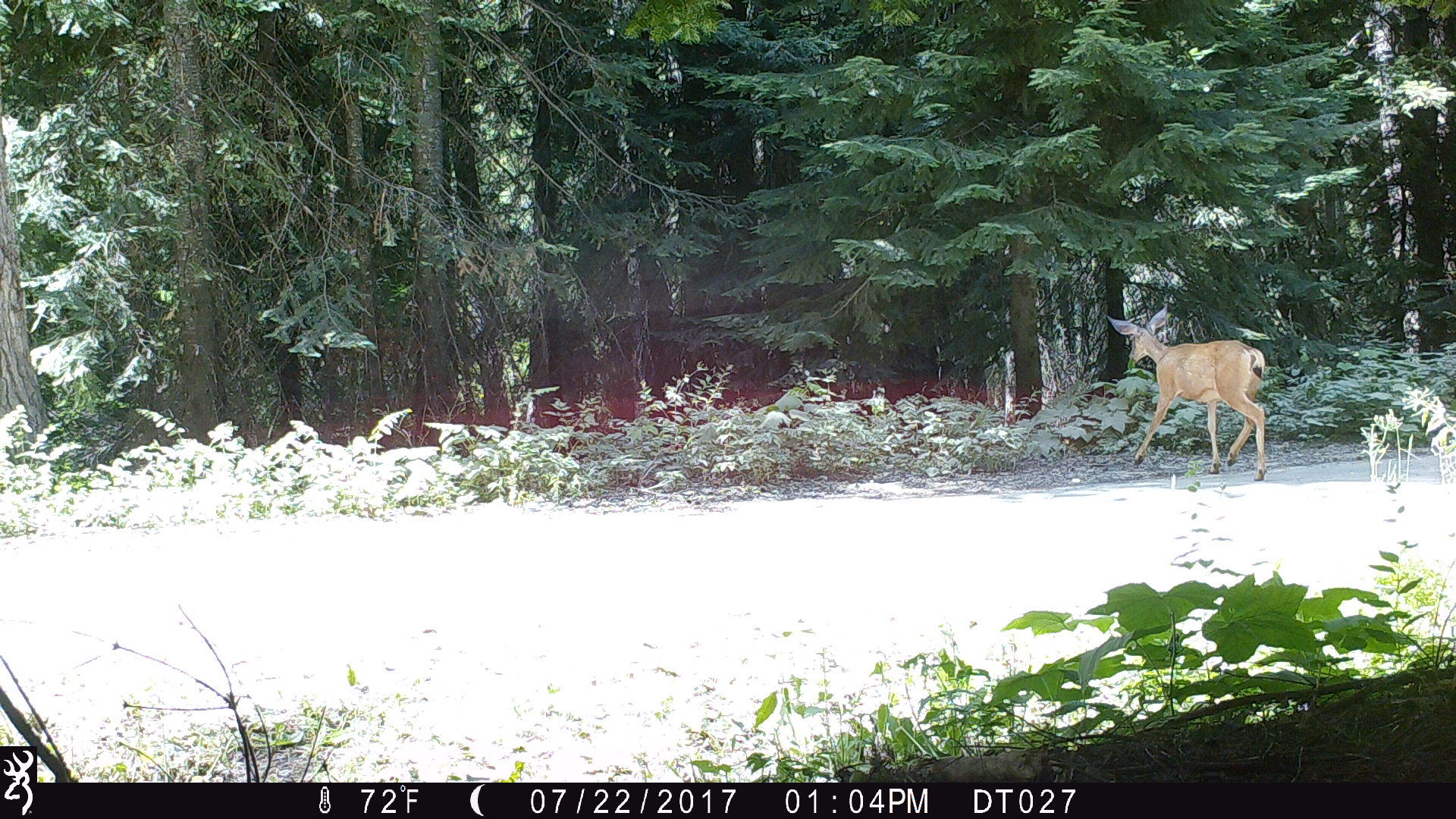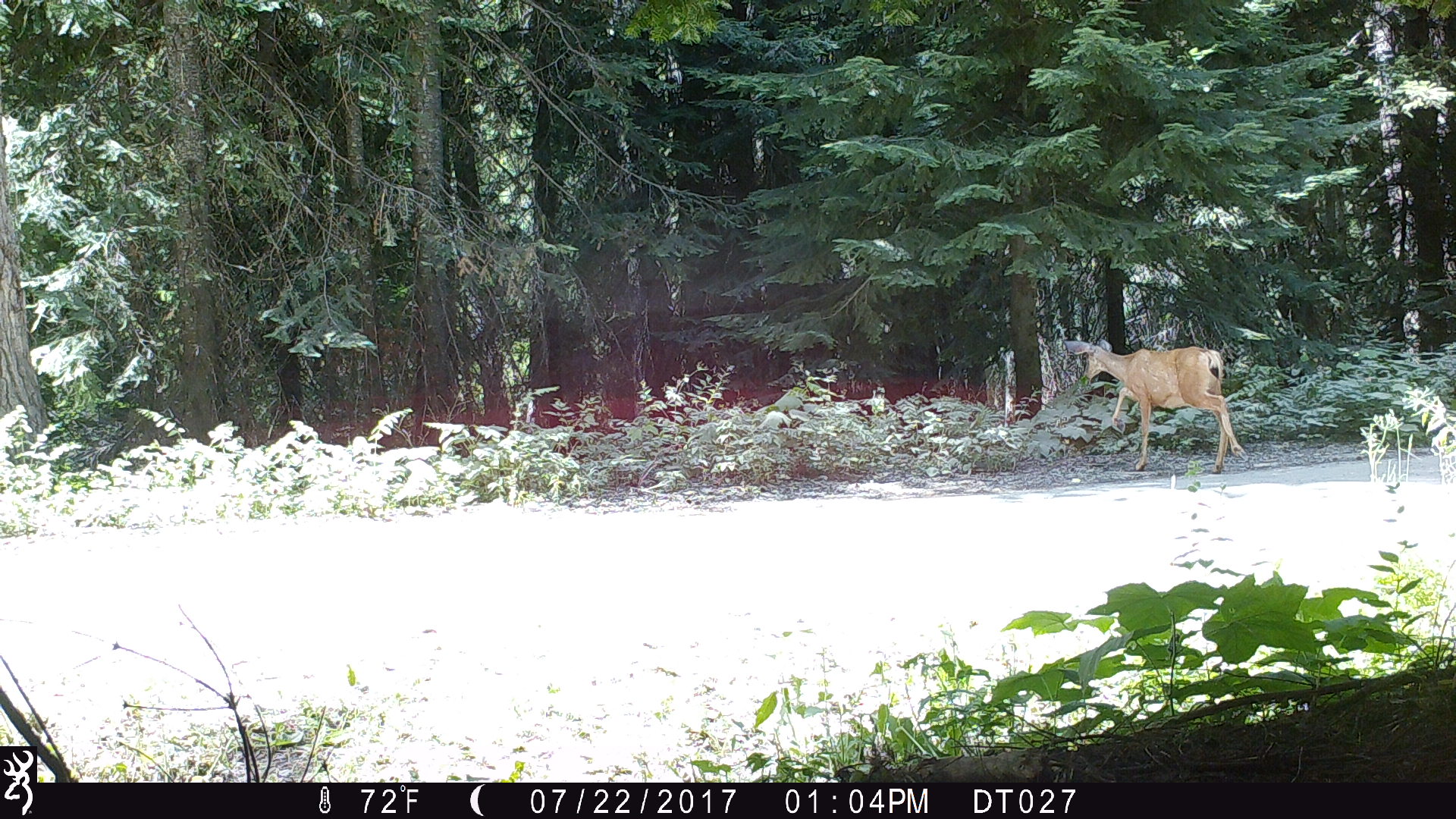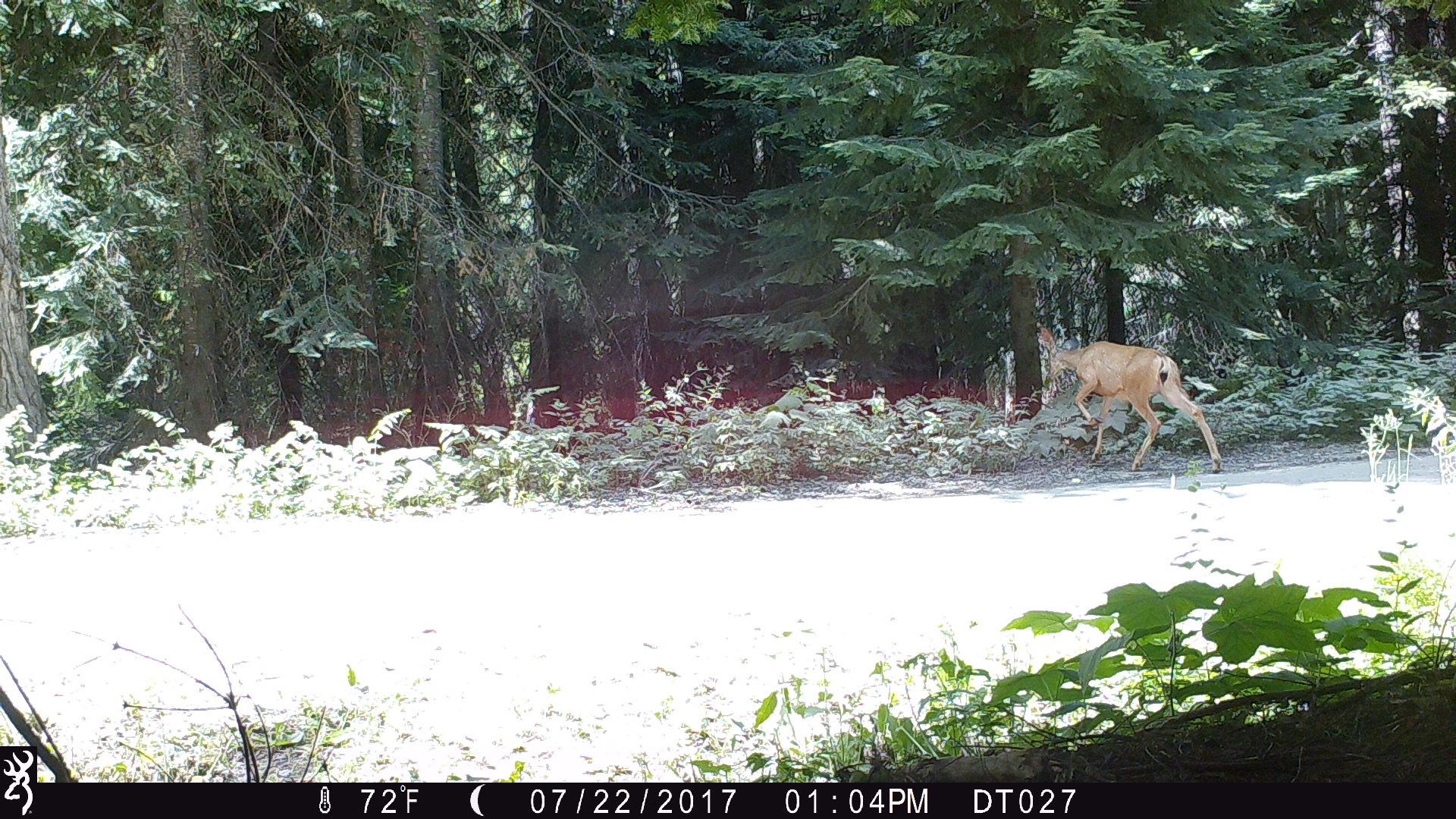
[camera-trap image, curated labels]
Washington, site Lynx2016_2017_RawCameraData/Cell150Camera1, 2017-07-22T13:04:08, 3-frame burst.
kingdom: Animalia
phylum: Chordata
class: Mammalia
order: Artiodactyla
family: Cervidae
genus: Odocoileus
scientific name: Odocoileus hemionus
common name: mule deer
Odocoileus hemionus (mule deer). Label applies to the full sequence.